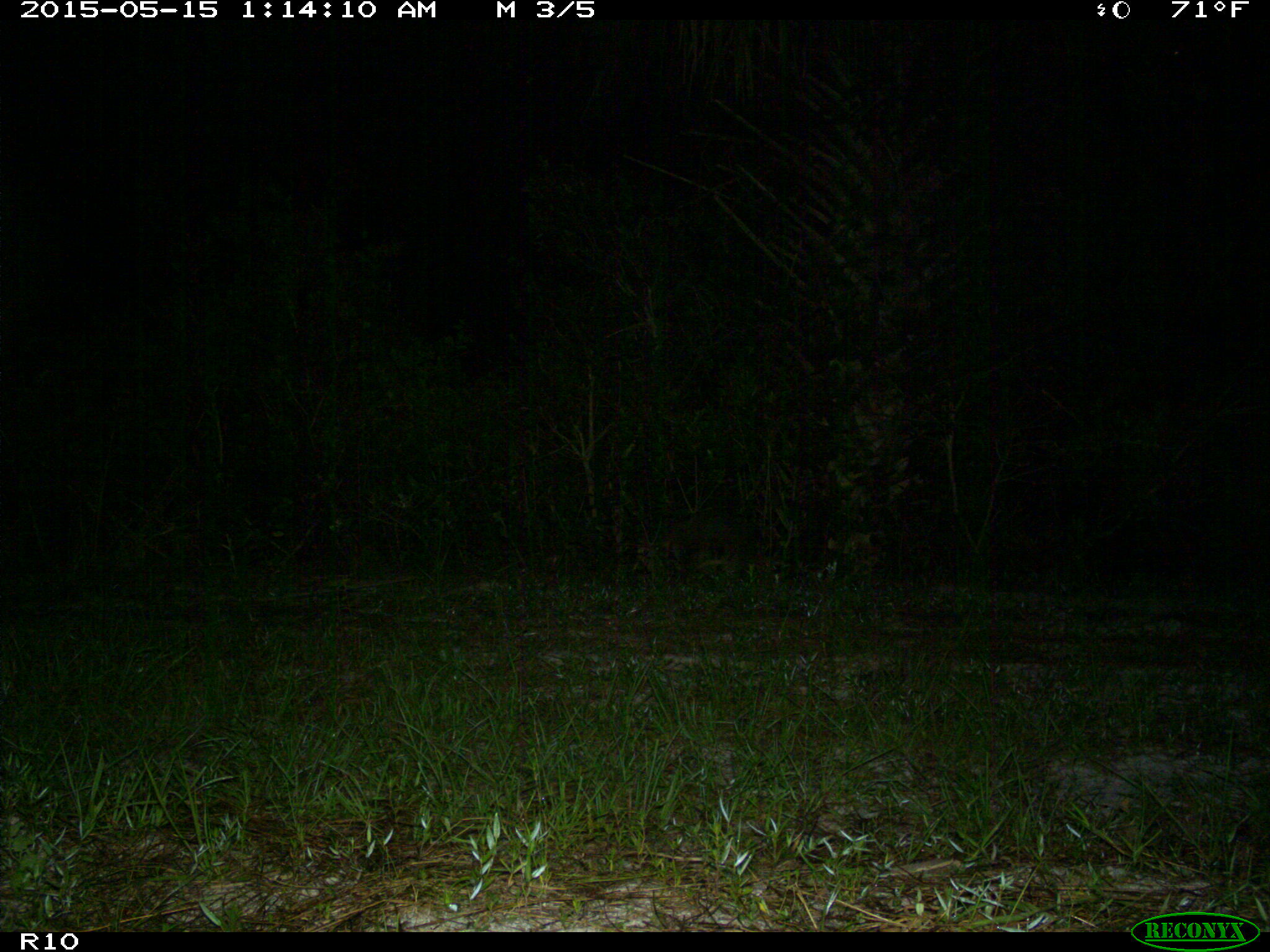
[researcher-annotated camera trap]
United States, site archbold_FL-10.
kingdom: Animalia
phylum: Chordata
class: Mammalia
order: Carnivora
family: Procyonidae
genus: Procyon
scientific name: Procyon lotor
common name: common raccoon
Procyon lotor (common raccoon).